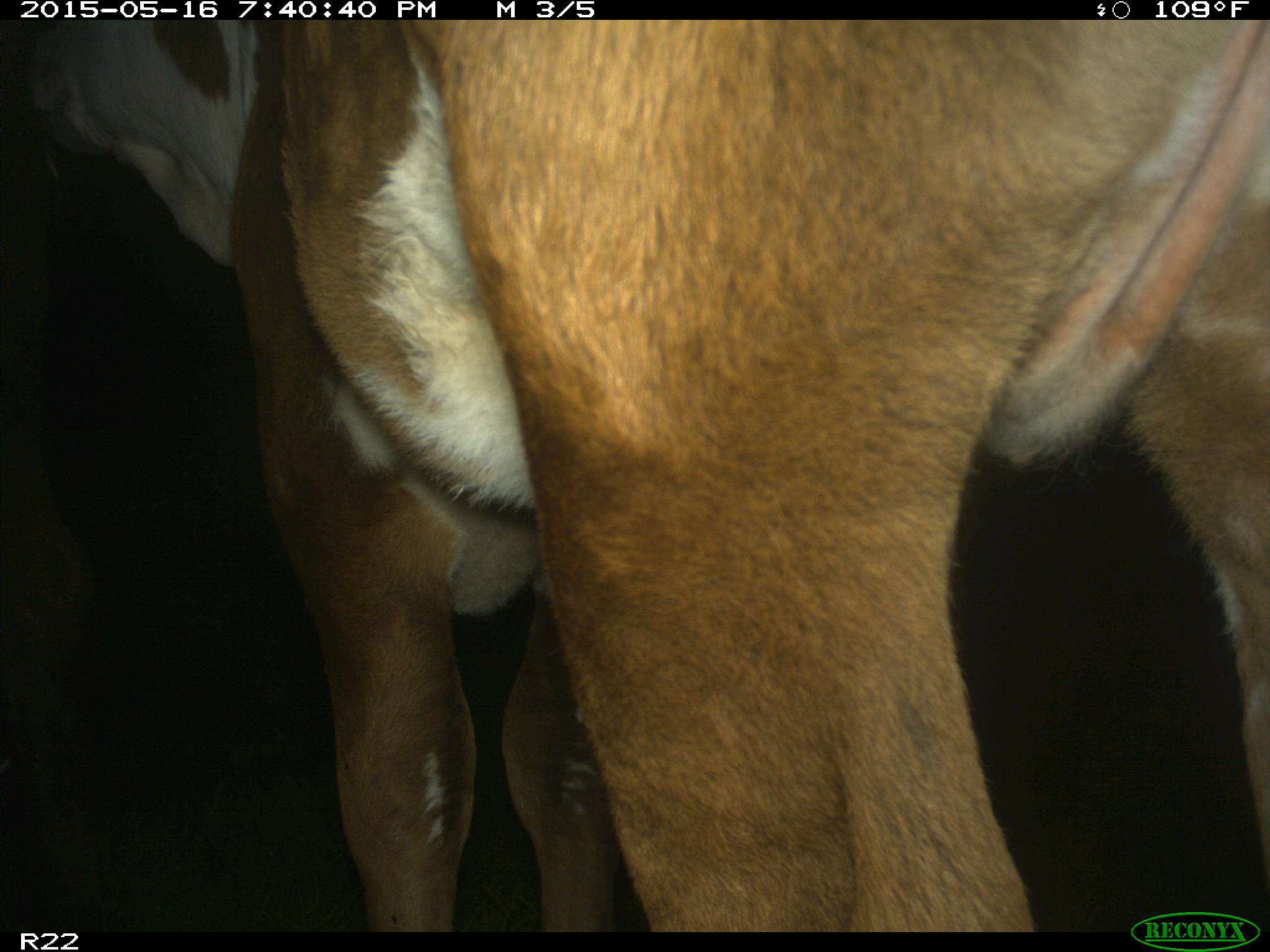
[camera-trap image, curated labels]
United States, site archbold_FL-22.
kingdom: Animalia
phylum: Chordata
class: Mammalia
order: Artiodactyla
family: Bovidae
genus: Bos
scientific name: Bos taurus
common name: domestic cow